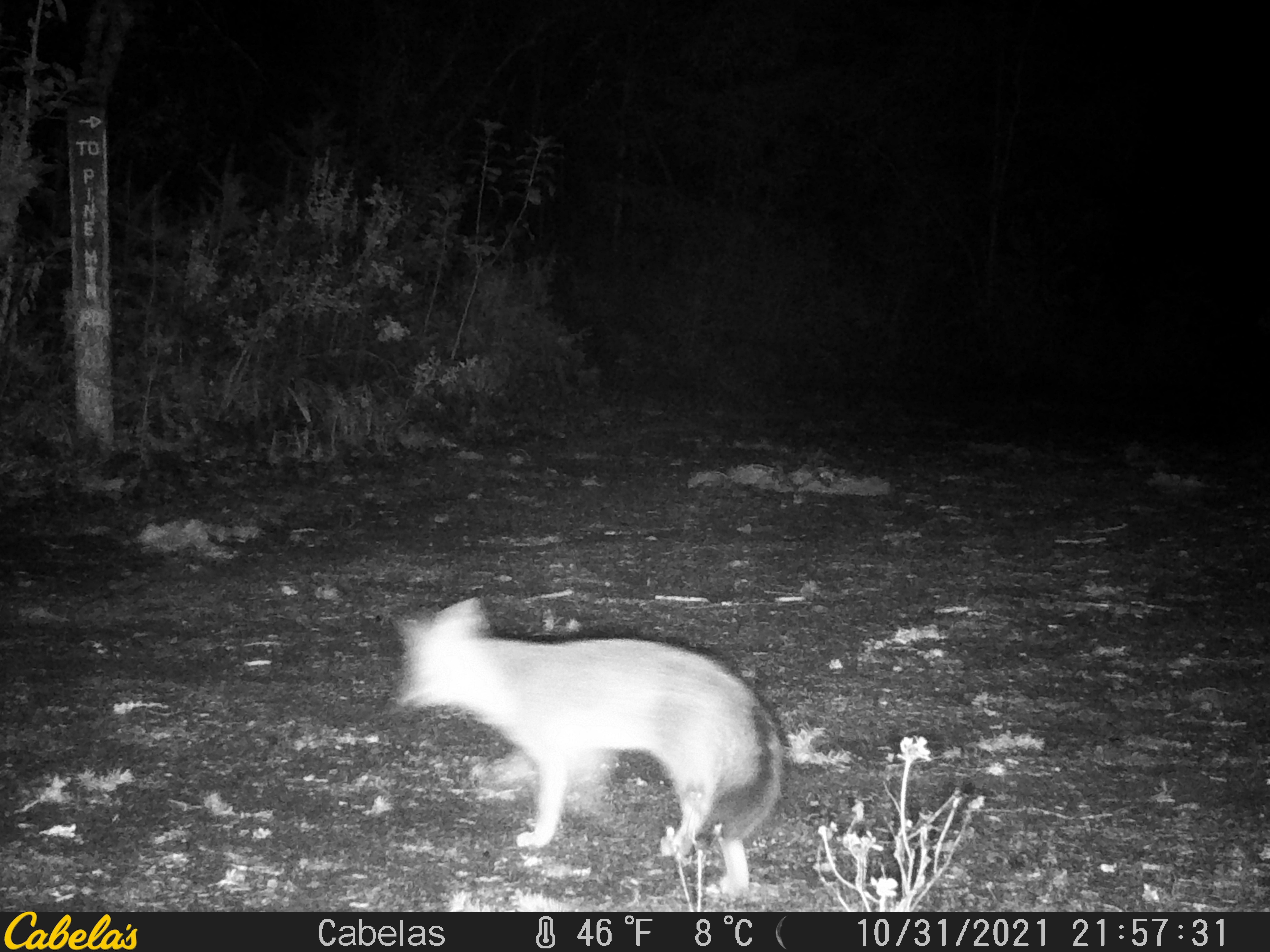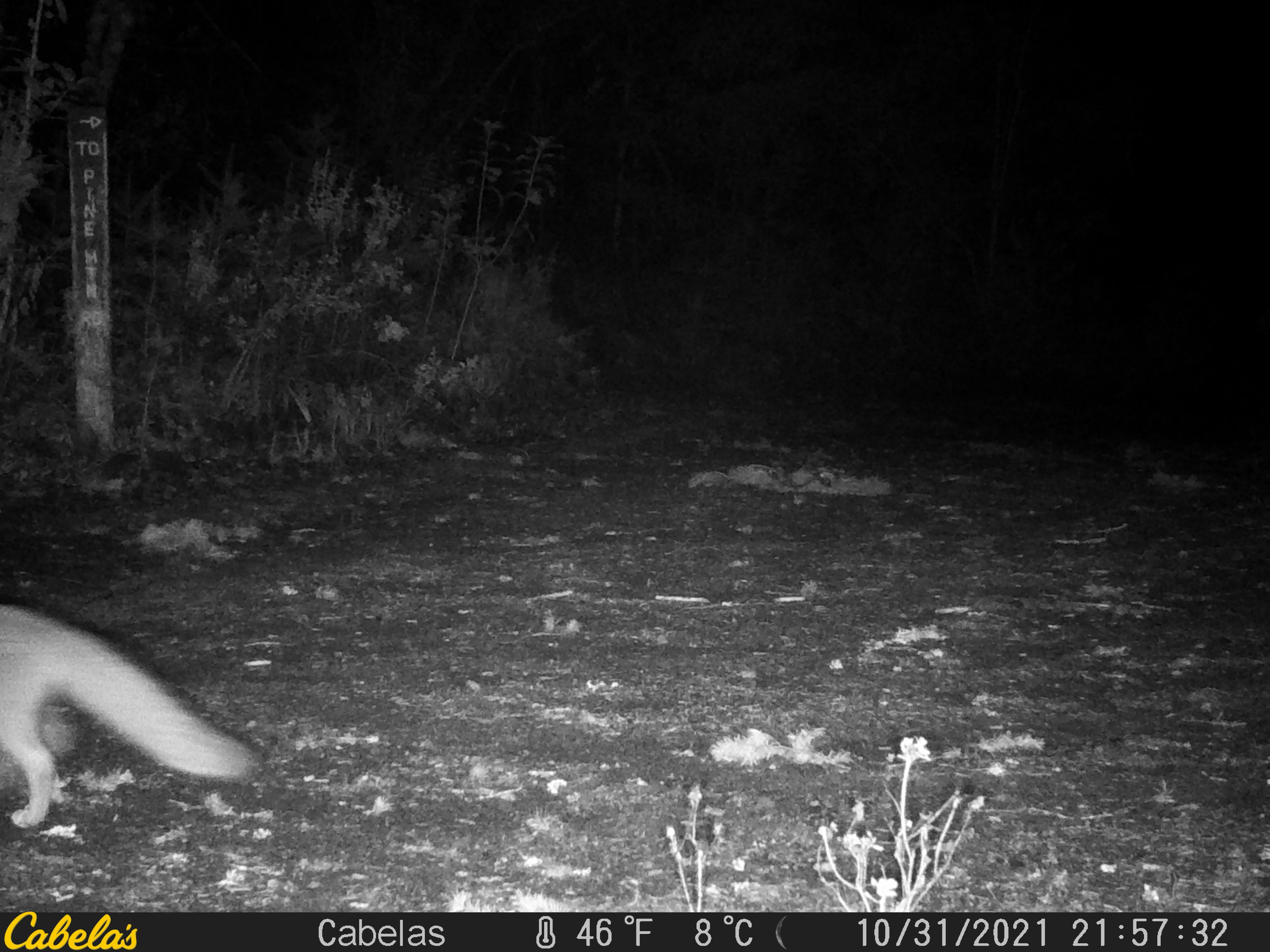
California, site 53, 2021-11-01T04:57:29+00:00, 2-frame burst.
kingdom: Animalia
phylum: Chordata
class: Mammalia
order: Carnivora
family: Canidae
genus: Urocyon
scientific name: Urocyon cinereoargenteus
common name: gray fox